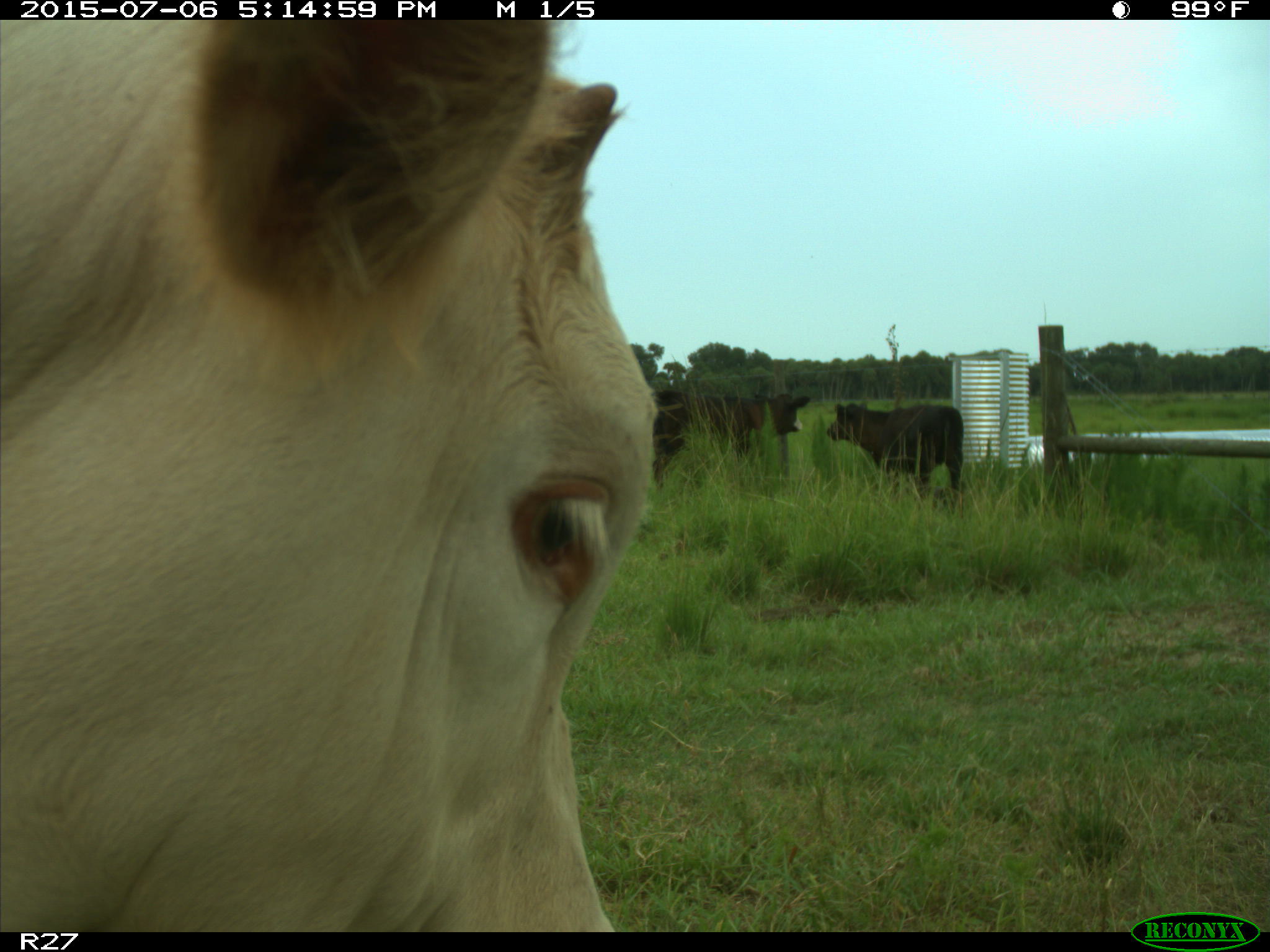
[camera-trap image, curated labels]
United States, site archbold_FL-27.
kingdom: Animalia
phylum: Chordata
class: Mammalia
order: Artiodactyla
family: Bovidae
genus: Bos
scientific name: Bos taurus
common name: domestic cow